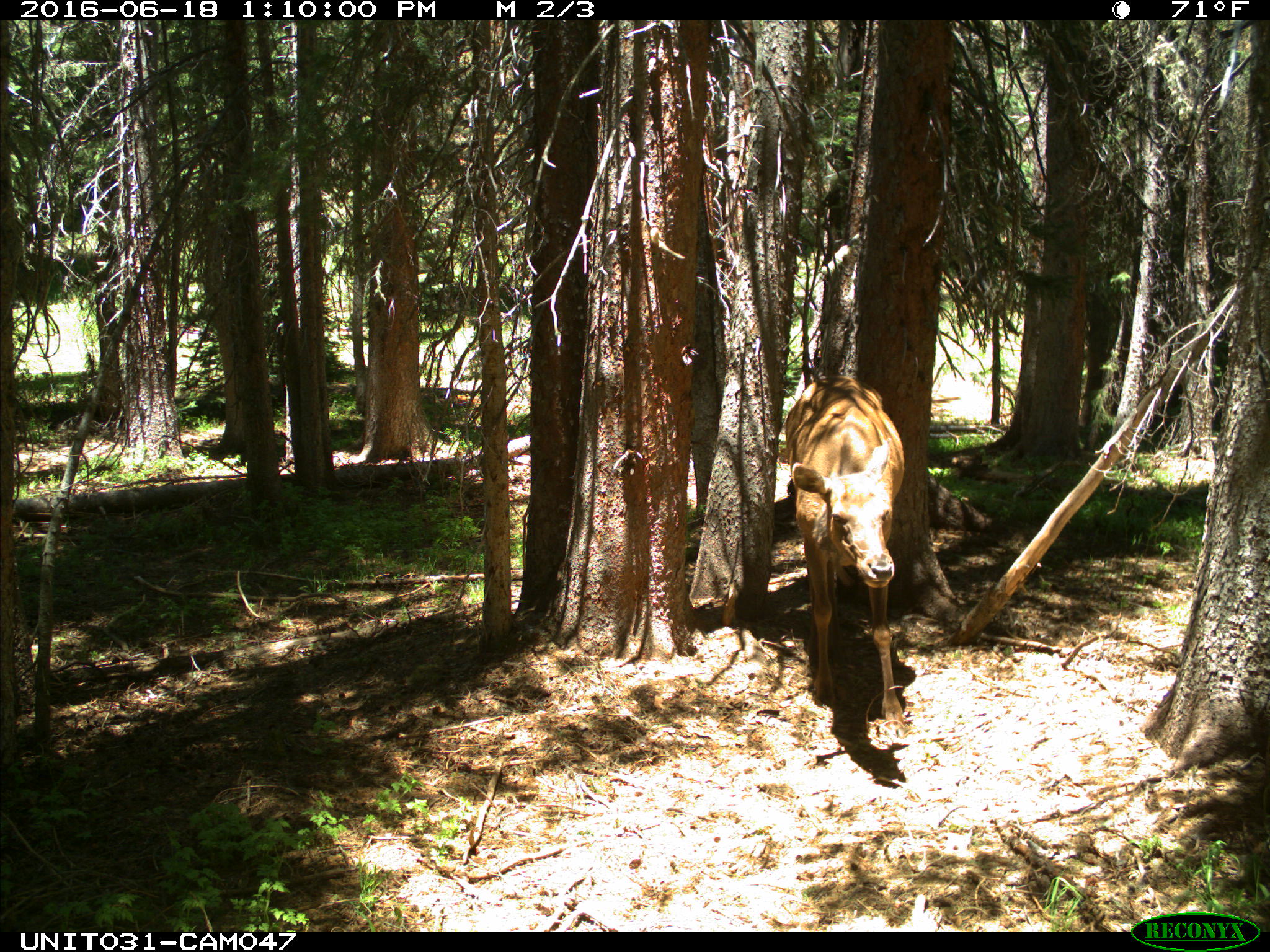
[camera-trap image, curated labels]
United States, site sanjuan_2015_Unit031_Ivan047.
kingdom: Animalia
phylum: Chordata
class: Mammalia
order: Artiodactyla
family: Cervidae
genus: Cervus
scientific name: Cervus elaphus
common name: red deer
Cervus elaphus (red deer).